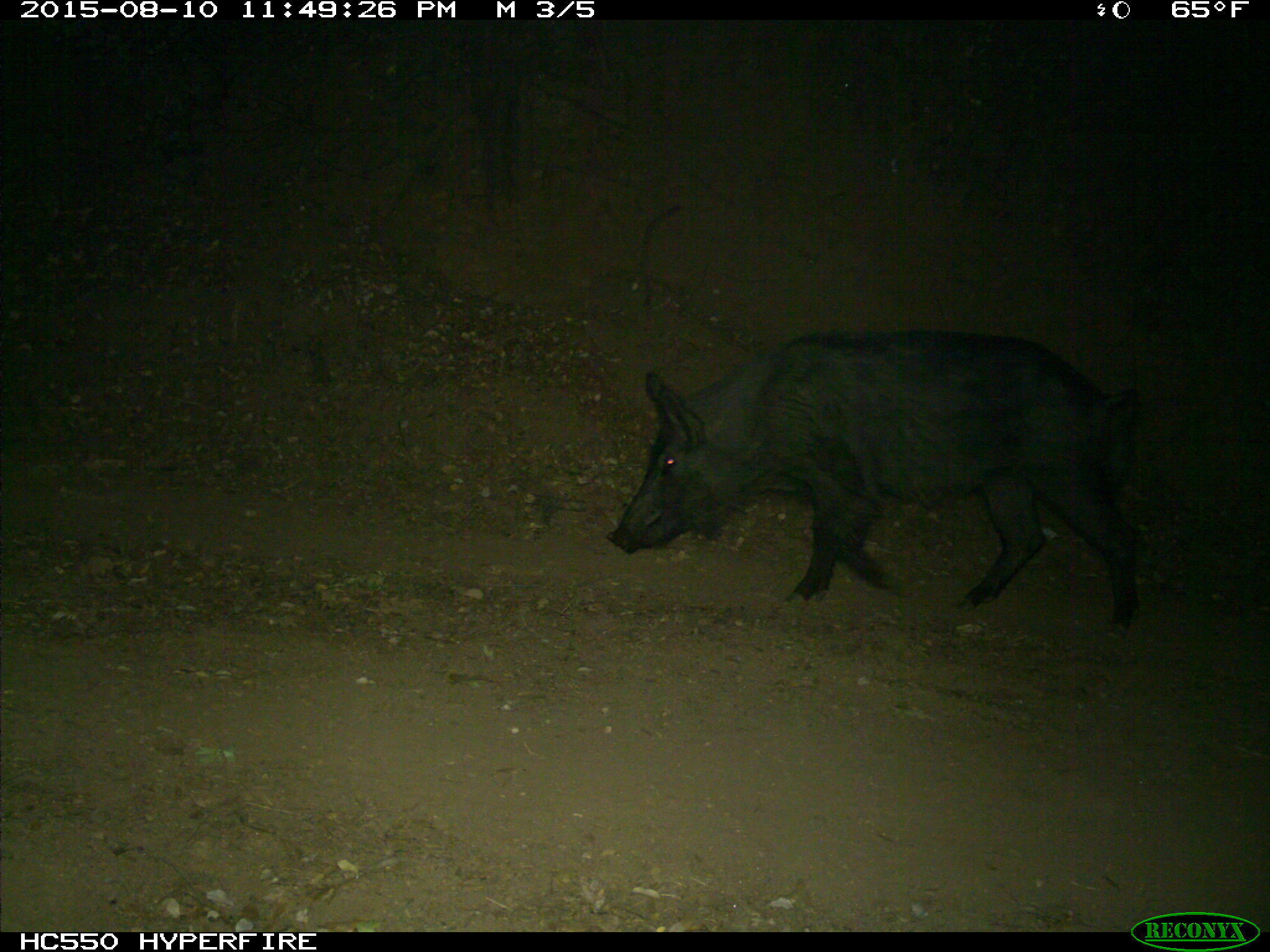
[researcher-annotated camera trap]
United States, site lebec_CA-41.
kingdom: Animalia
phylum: Chordata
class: Mammalia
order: Artiodactyla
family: Suidae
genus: Sus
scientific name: Sus scrofa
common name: wild boar